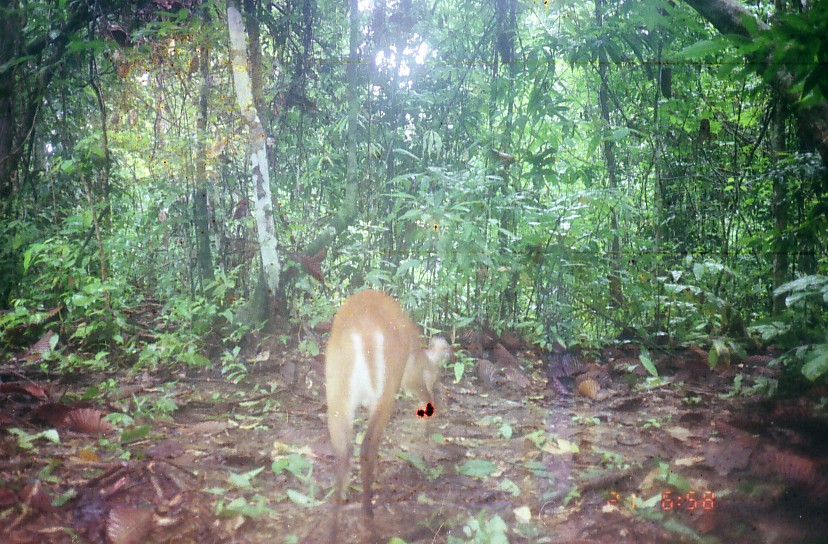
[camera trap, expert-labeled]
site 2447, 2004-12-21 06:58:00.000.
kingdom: Animalia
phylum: Chordata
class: Mammalia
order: Artiodactyla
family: Cervidae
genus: Muntiacus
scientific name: Muntiacus muntjak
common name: southern red muntjac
Muntiacus muntjak (southern red muntjac), count 1.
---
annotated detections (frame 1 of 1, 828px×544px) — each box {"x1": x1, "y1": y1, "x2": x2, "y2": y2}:
muntiacus muntjak: {"x1": 319, "y1": 288, "x2": 452, "y2": 543}